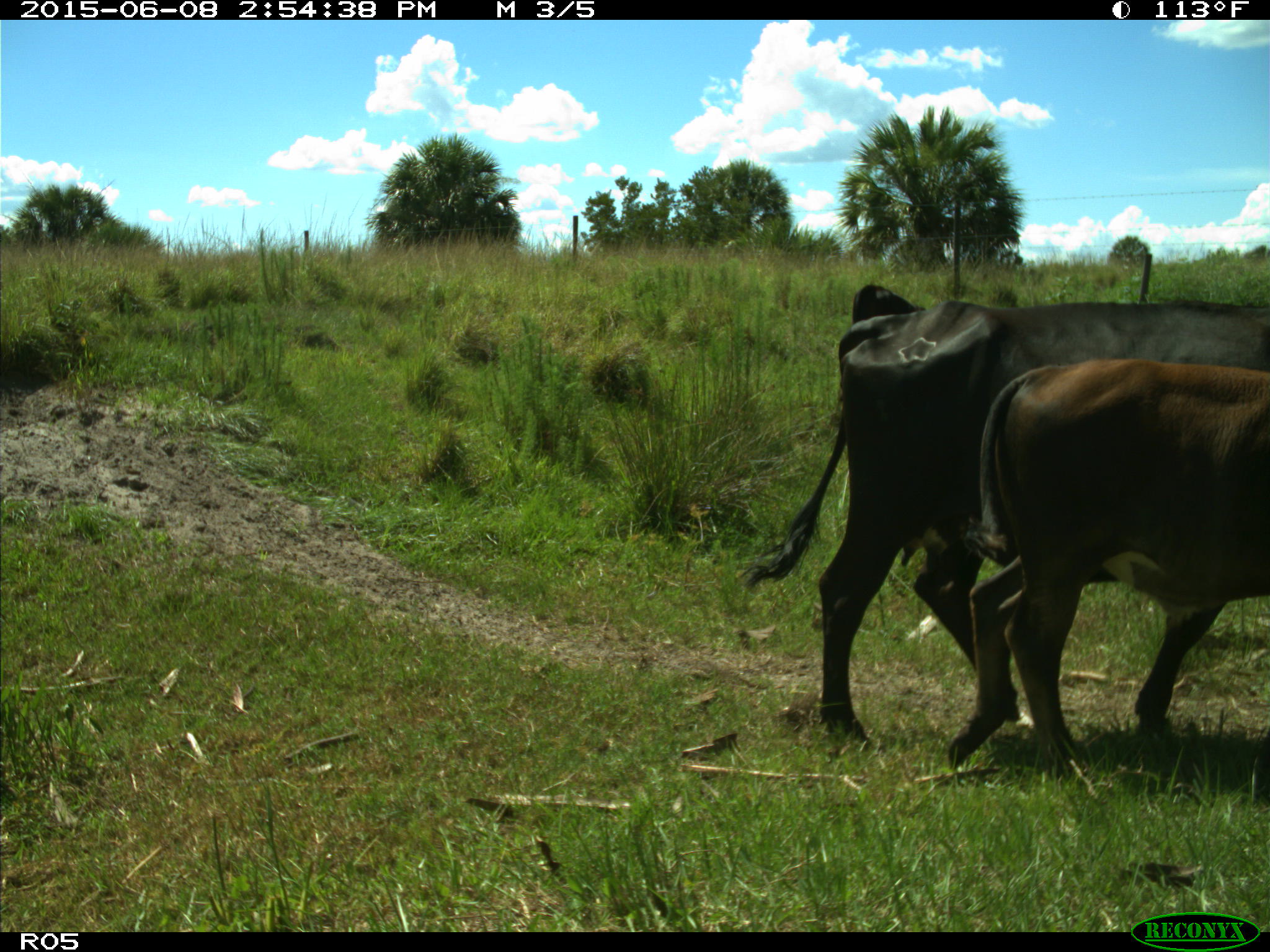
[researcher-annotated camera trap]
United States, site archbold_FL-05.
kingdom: Animalia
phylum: Chordata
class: Mammalia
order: Artiodactyla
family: Bovidae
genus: Bos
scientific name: Bos taurus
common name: domestic cow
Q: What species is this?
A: Bos taurus (domestic cow).